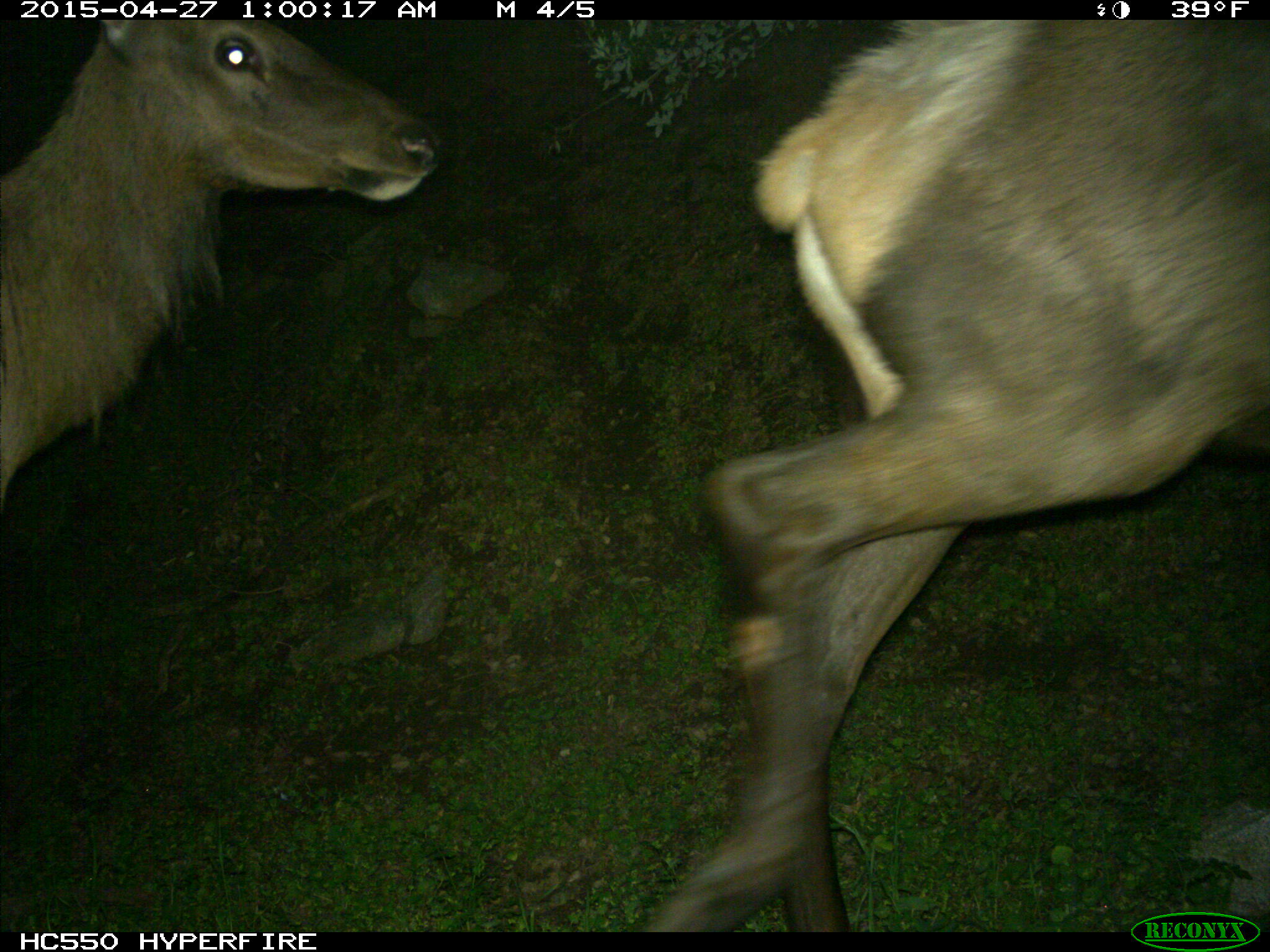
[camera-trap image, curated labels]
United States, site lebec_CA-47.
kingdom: Animalia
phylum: Chordata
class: Mammalia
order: Artiodactyla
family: Cervidae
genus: Cervus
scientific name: Cervus canadensis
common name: elk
Cervus canadensis (elk).